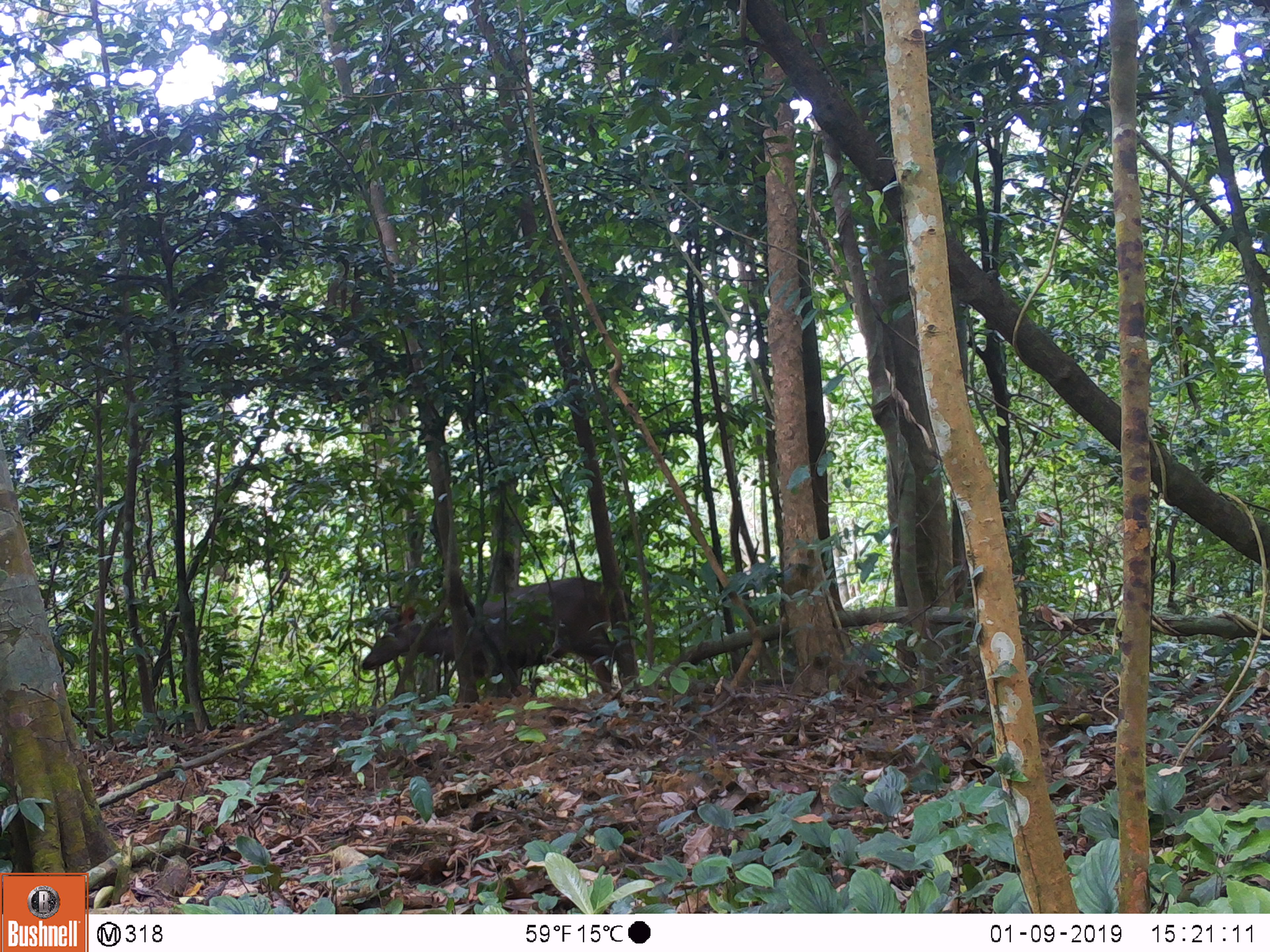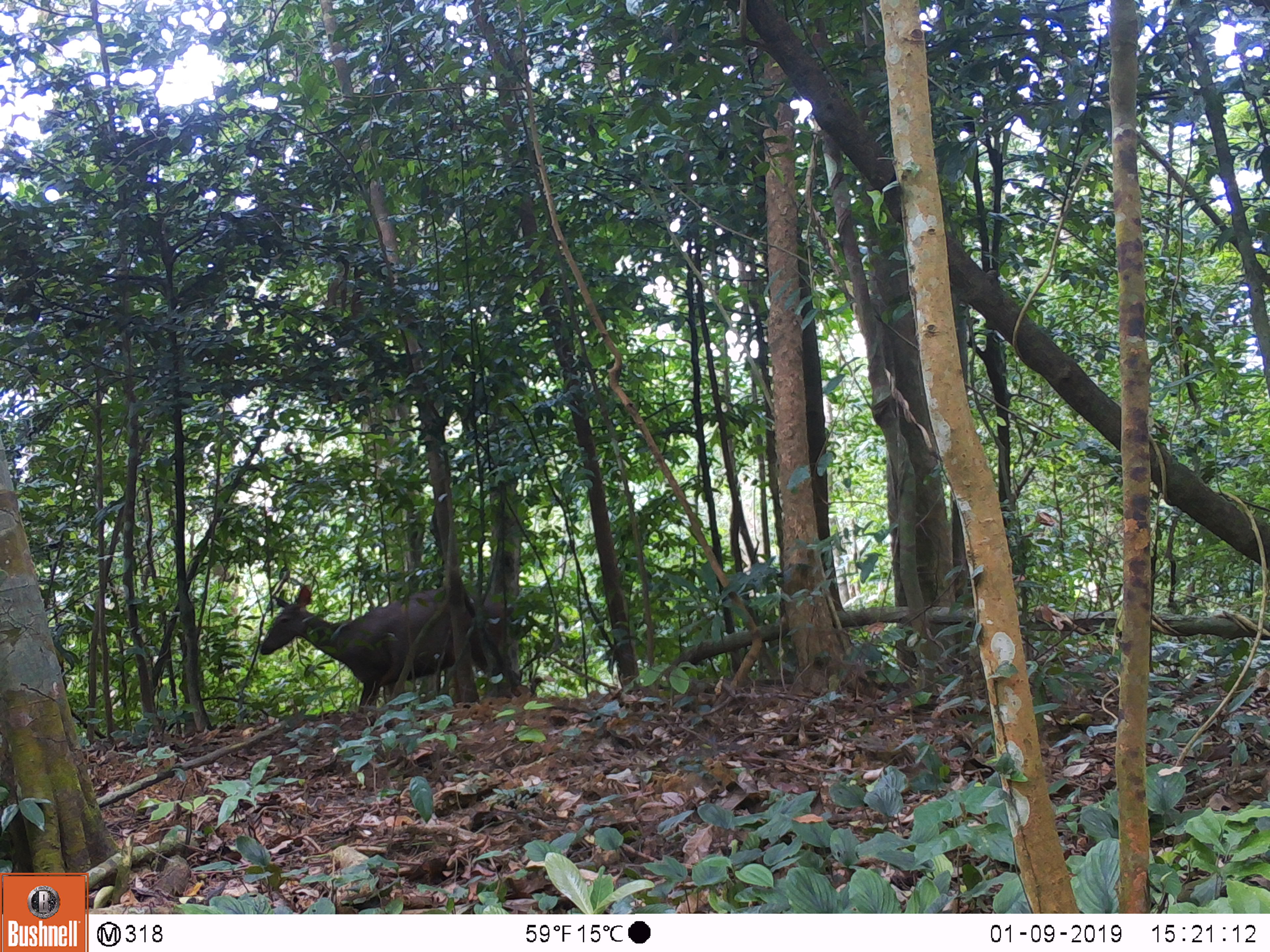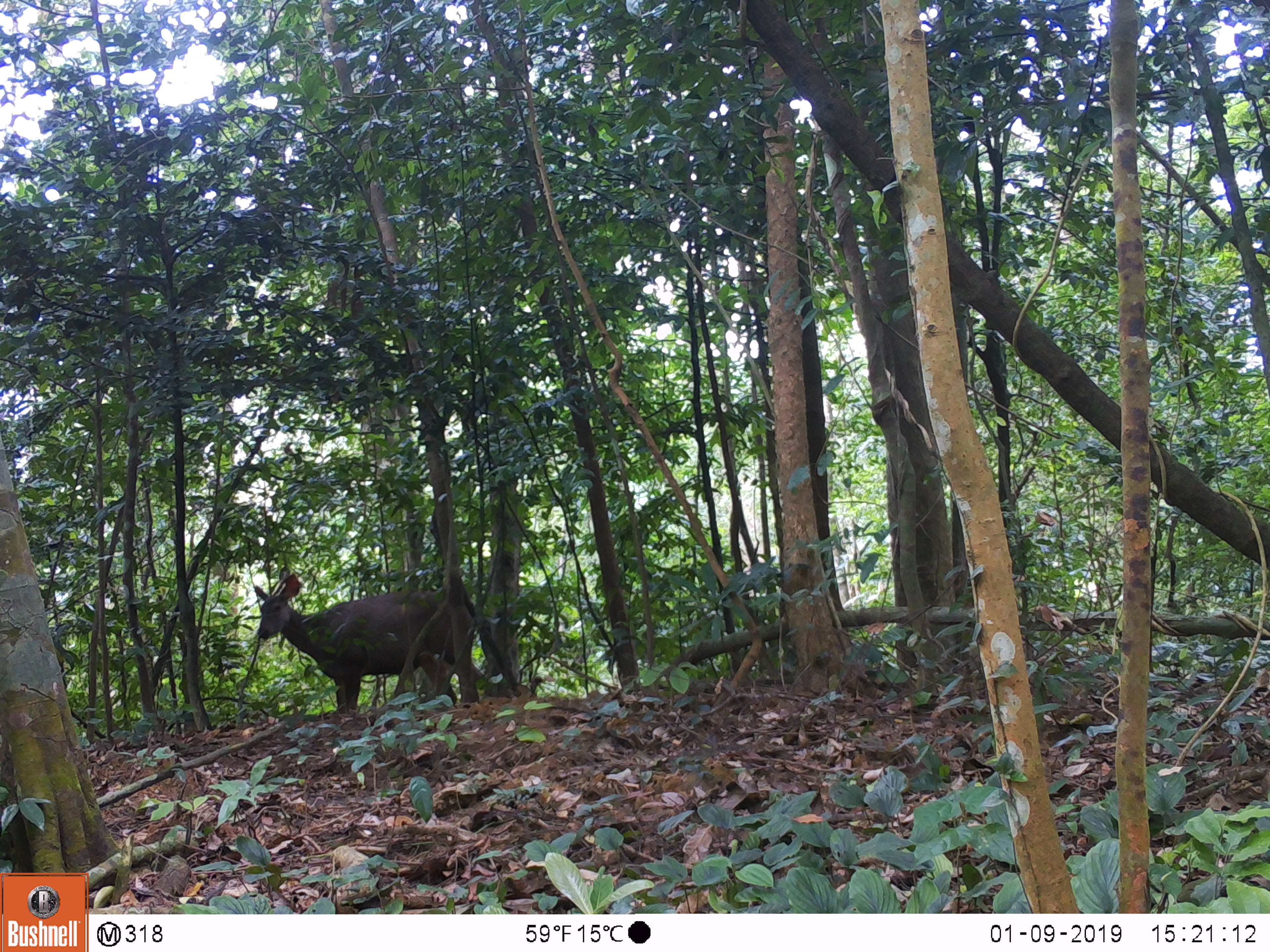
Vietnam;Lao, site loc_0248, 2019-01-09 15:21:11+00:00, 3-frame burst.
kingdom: Animalia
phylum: Chordata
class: Mammalia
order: Artiodactyla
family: Cervidae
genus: Rusa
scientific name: Rusa unicolor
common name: sambar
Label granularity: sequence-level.